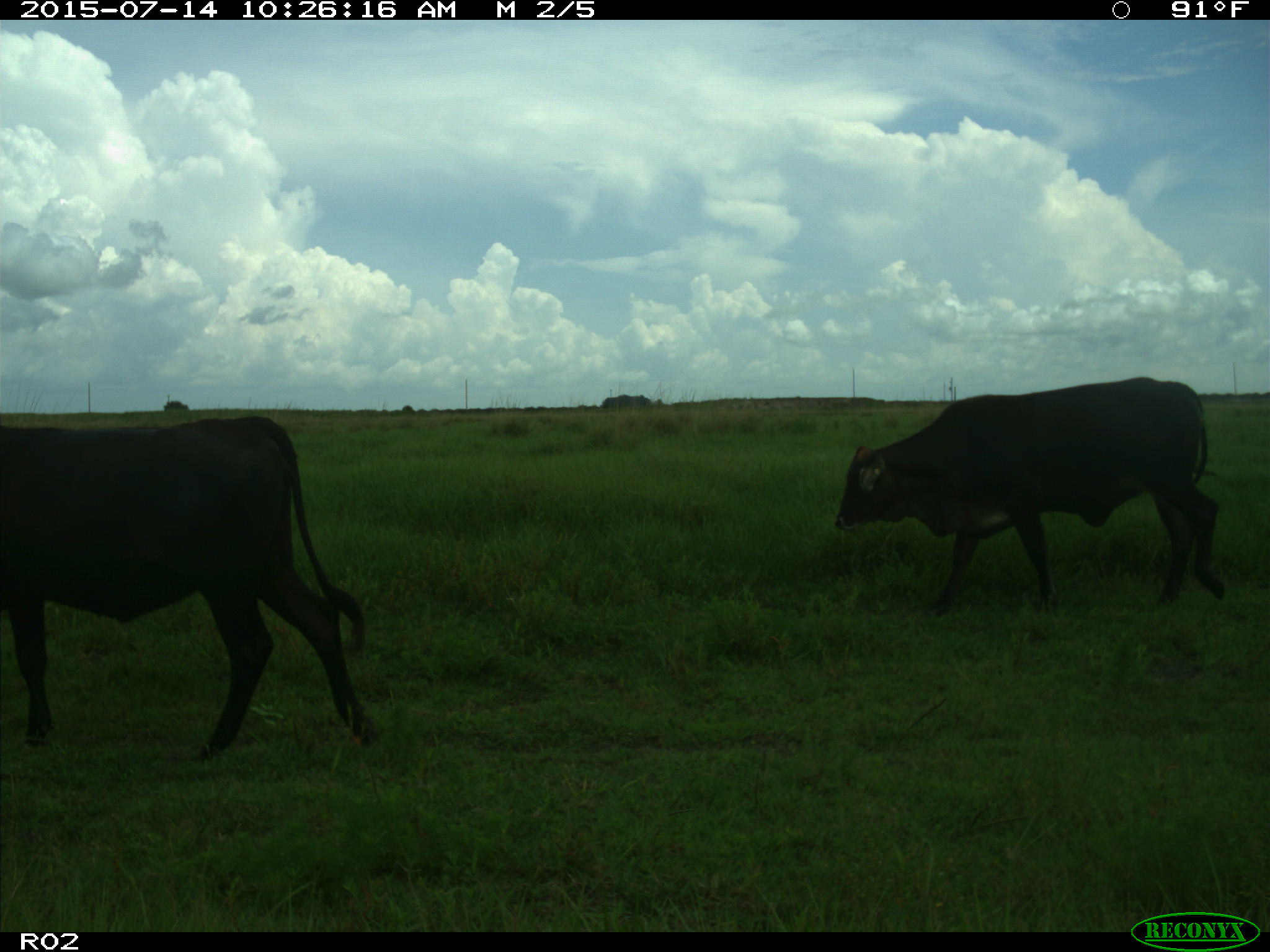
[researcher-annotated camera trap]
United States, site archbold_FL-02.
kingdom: Animalia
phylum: Chordata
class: Mammalia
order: Artiodactyla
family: Bovidae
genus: Bos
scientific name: Bos taurus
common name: domestic cow